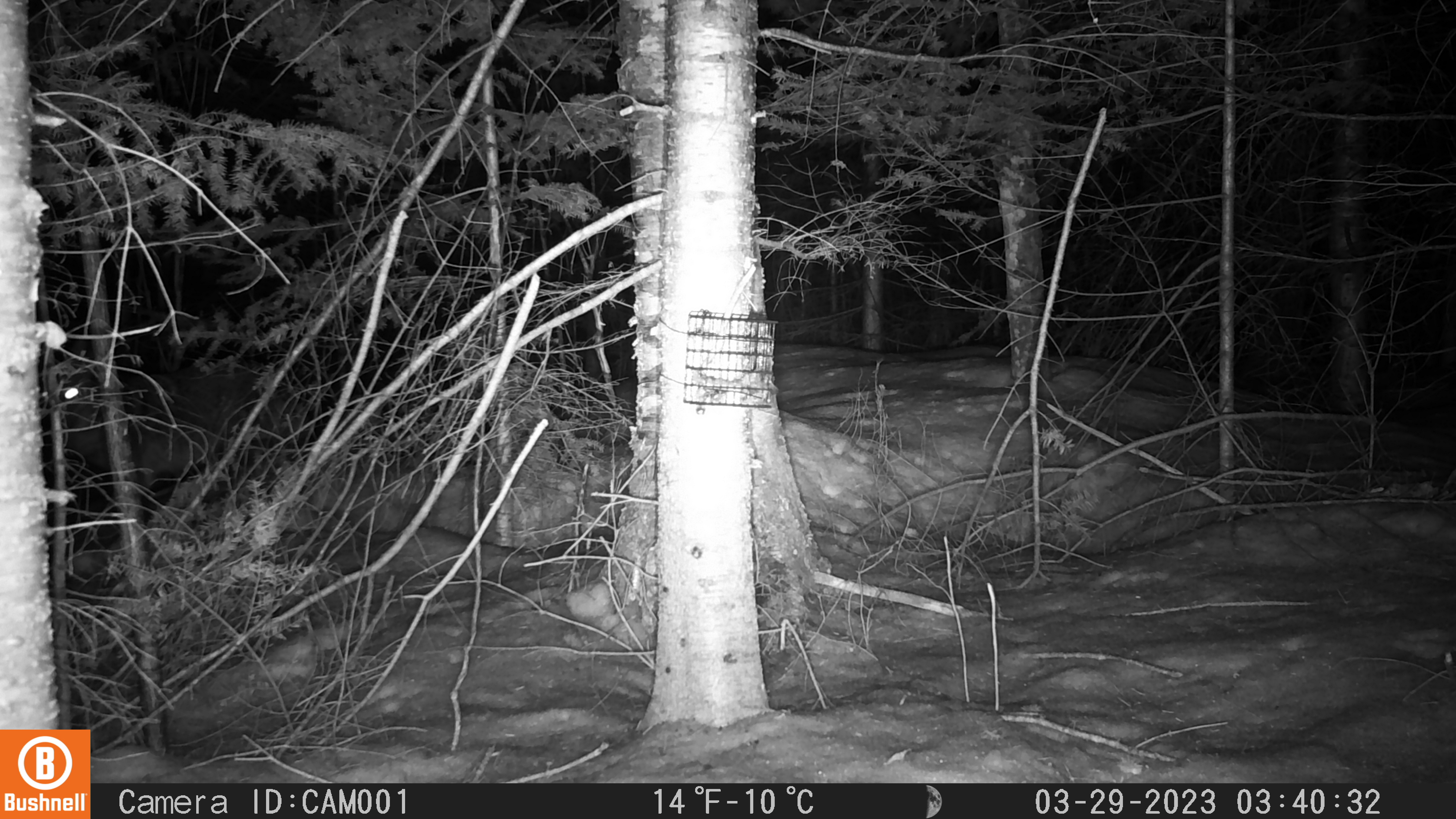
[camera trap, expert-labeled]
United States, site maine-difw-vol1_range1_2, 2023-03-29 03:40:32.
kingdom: Animalia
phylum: Chordata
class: Mammalia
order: Carnivora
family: Canidae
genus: Canis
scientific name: Canis latrans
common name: coyote